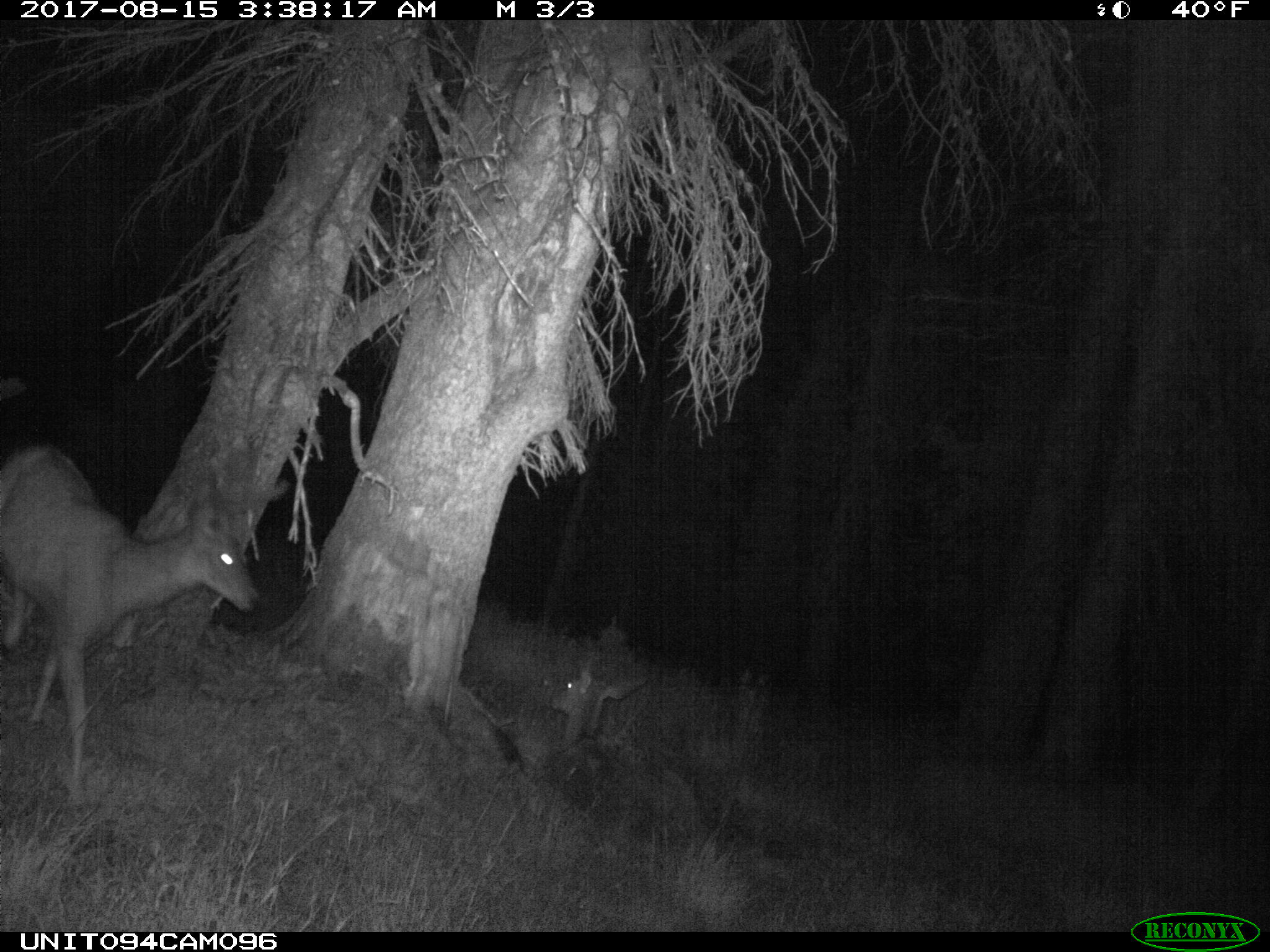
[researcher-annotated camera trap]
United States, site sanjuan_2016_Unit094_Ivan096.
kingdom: Animalia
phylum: Chordata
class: Mammalia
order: Artiodactyla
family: Cervidae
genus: Odocoileus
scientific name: Odocoileus hemionus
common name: mule deer